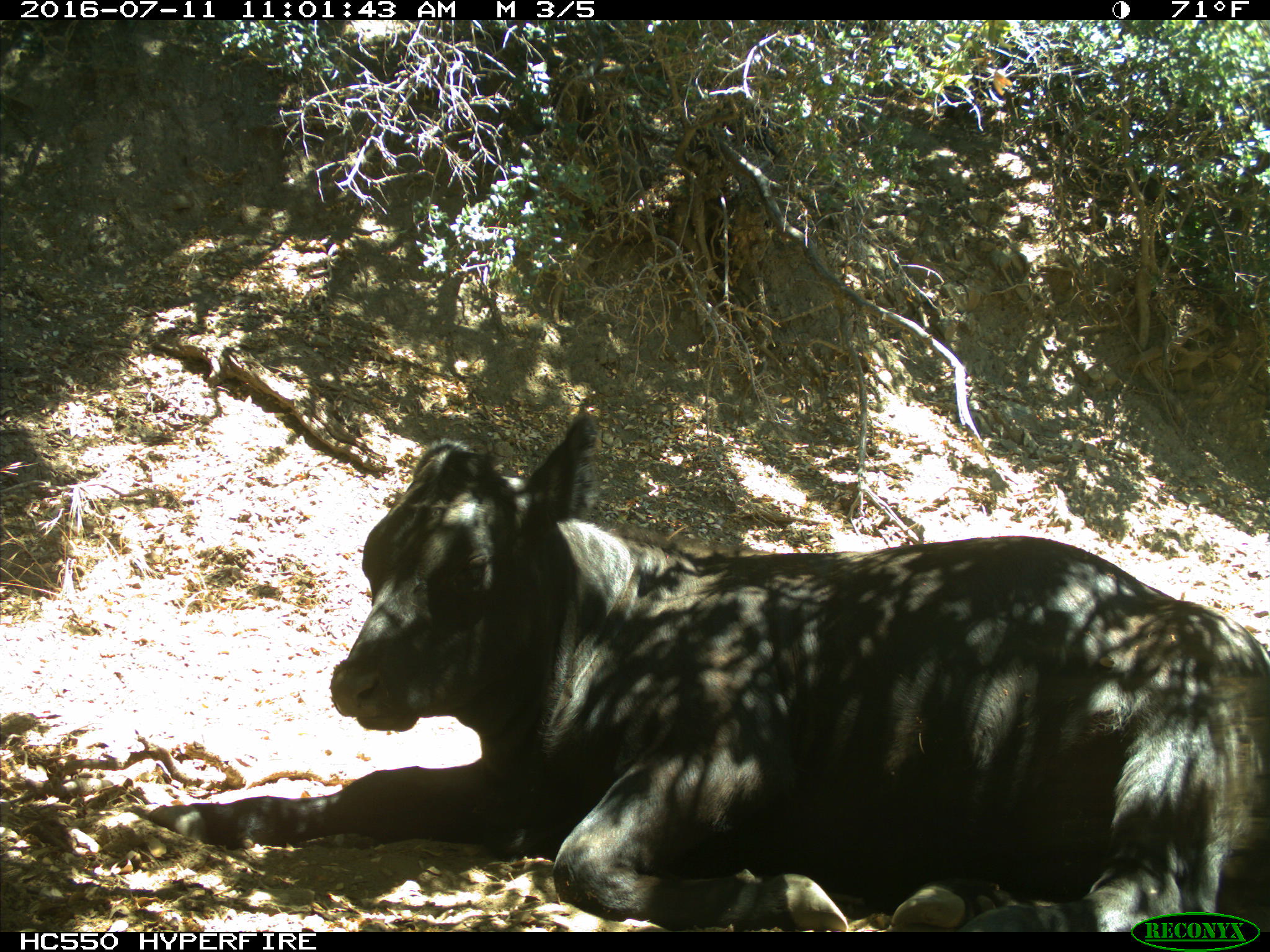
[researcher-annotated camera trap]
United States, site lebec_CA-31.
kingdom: Animalia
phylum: Chordata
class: Mammalia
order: Artiodactyla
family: Bovidae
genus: Bos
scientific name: Bos taurus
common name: domestic cow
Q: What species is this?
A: Bos taurus (domestic cow).